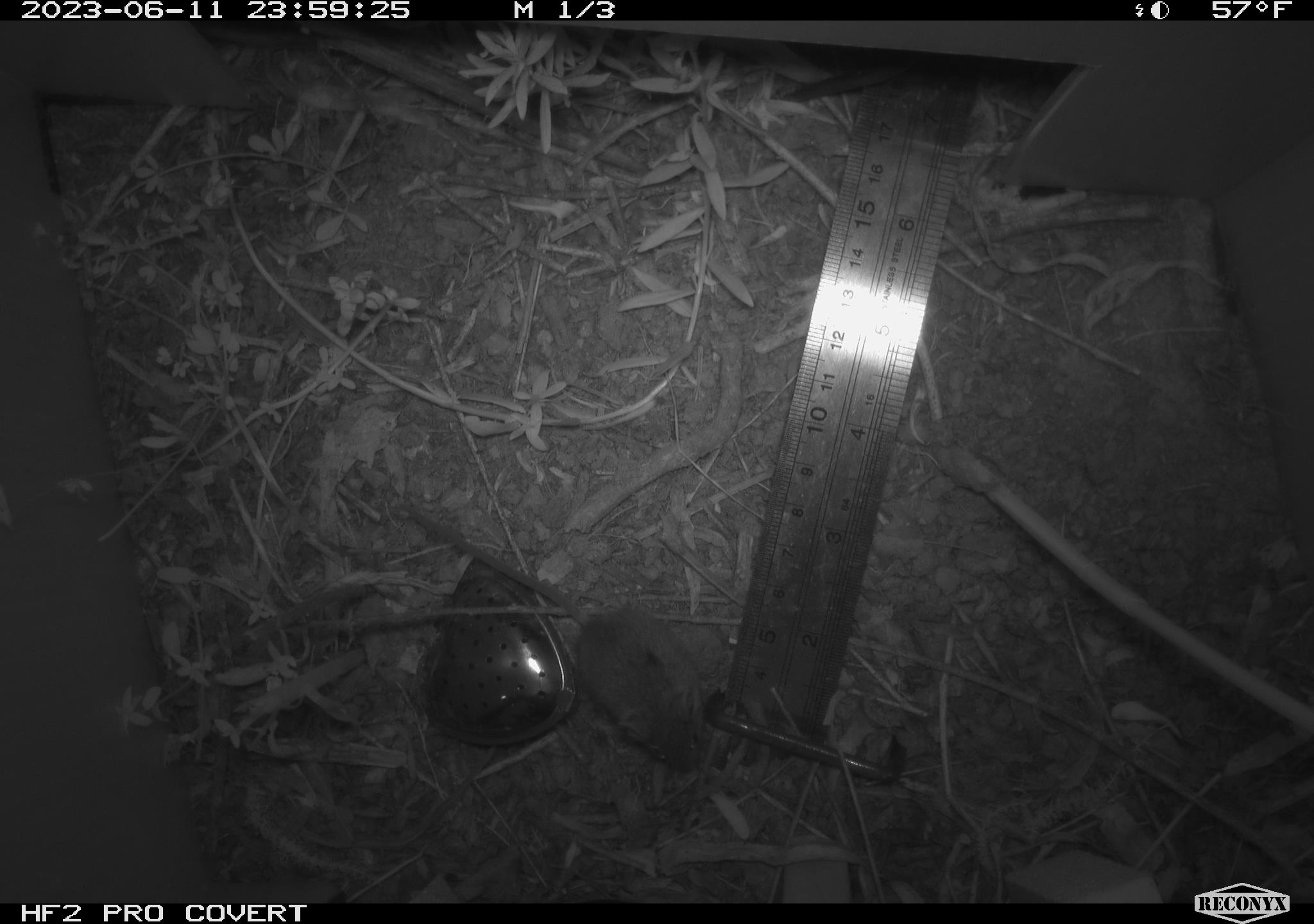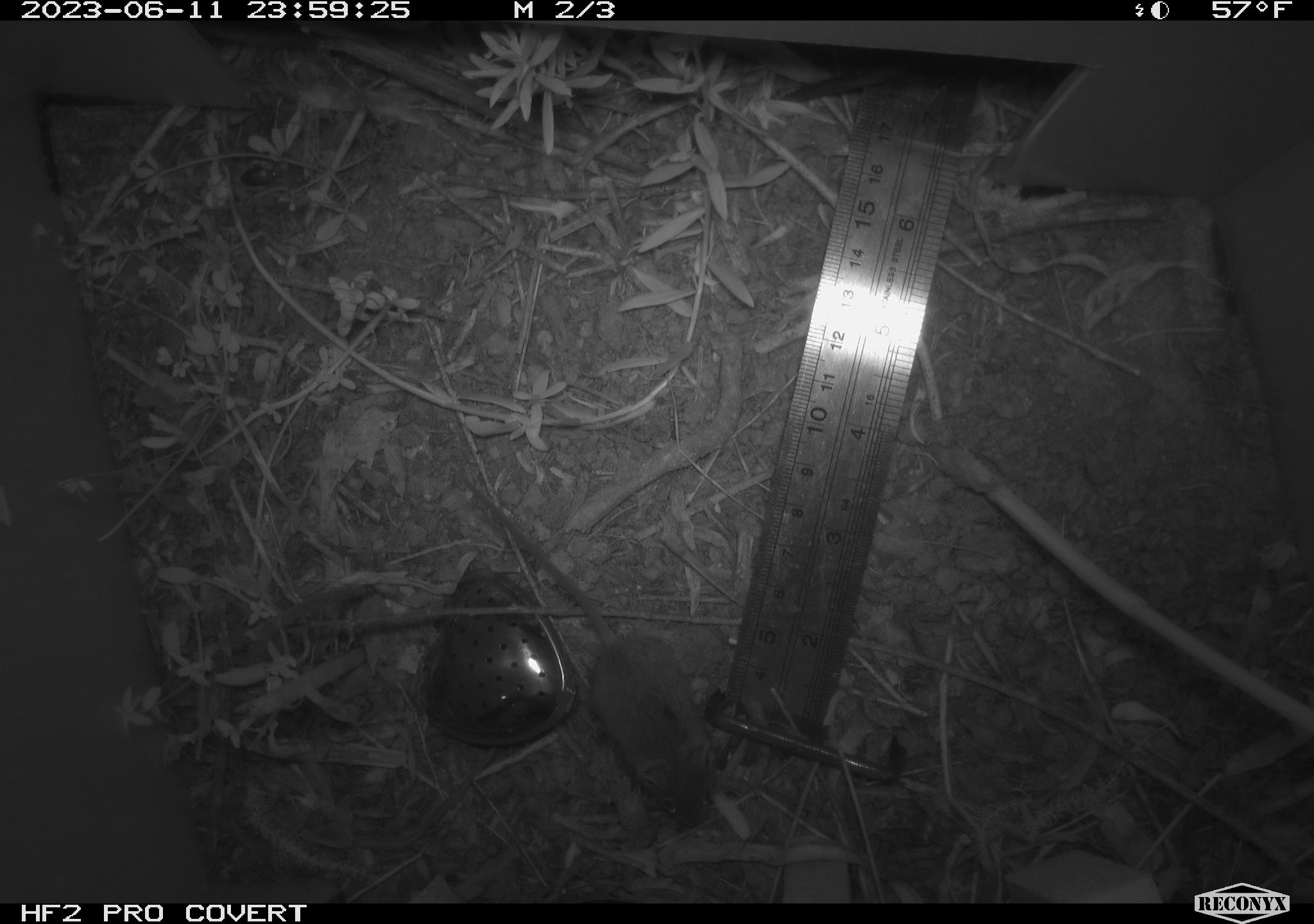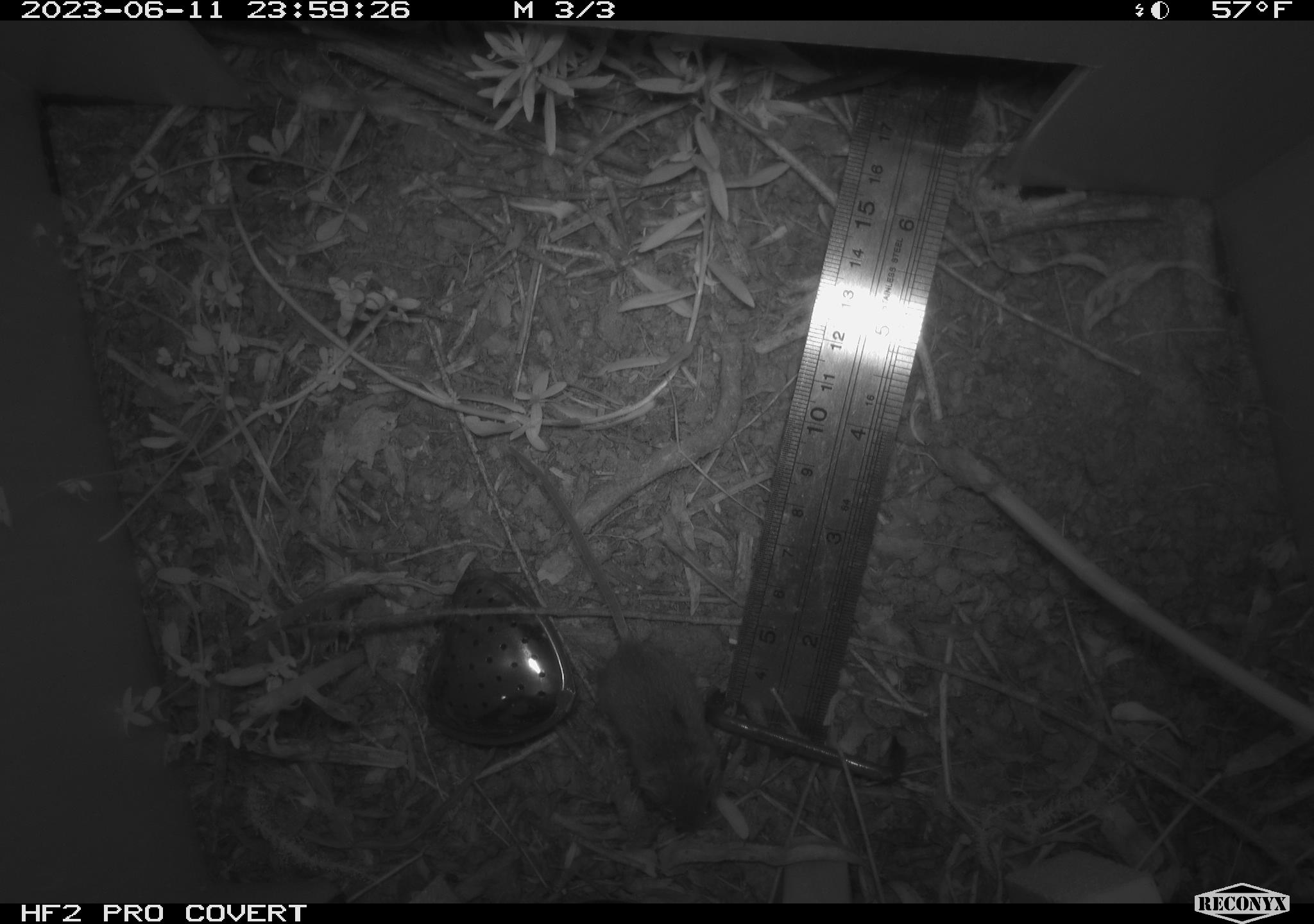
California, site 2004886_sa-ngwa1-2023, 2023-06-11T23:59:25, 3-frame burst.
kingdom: Animalia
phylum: Chordata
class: Mammalia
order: Rodentia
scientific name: Rodentia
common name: mouse species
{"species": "mouse species (Rodentia)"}